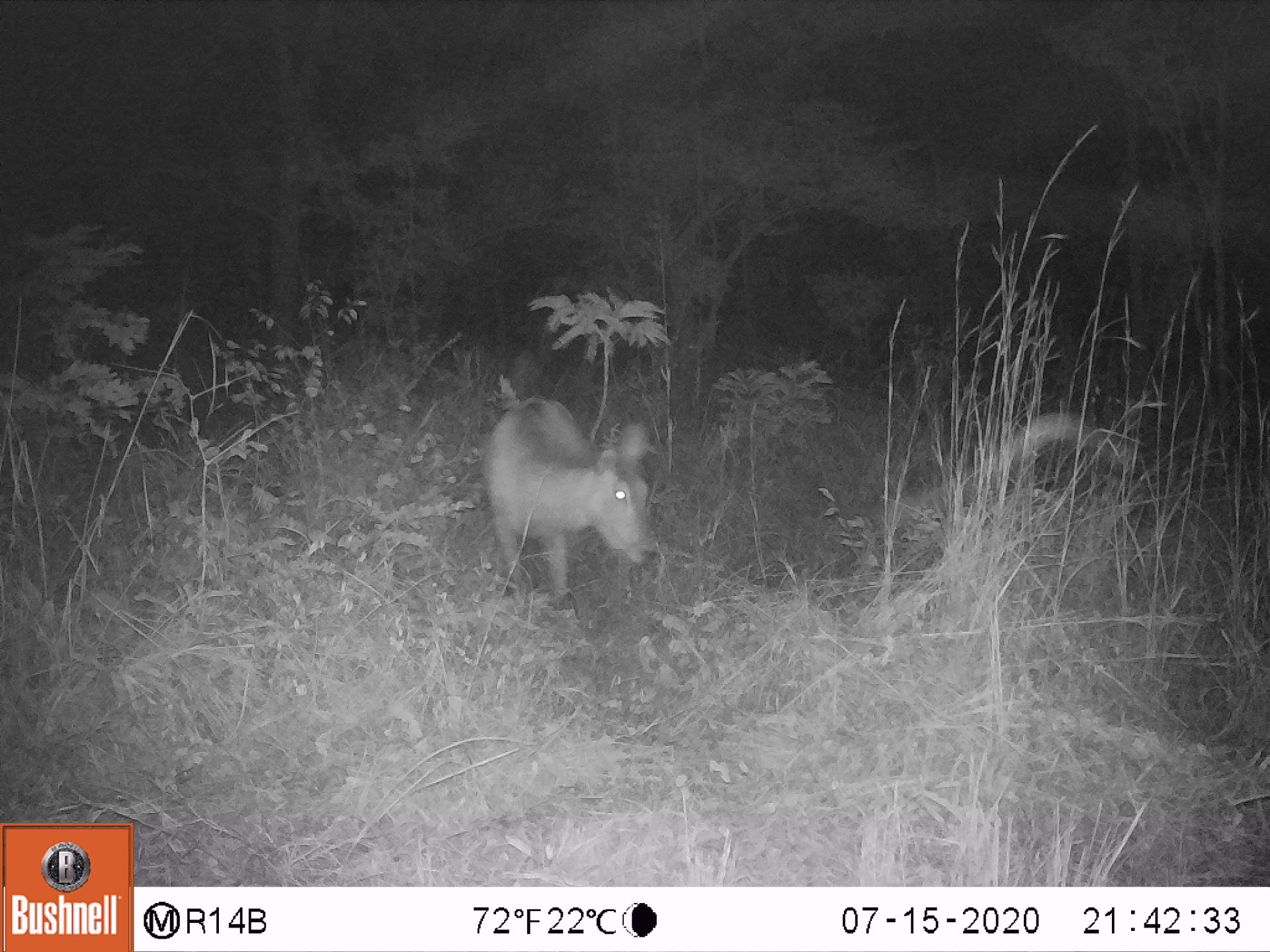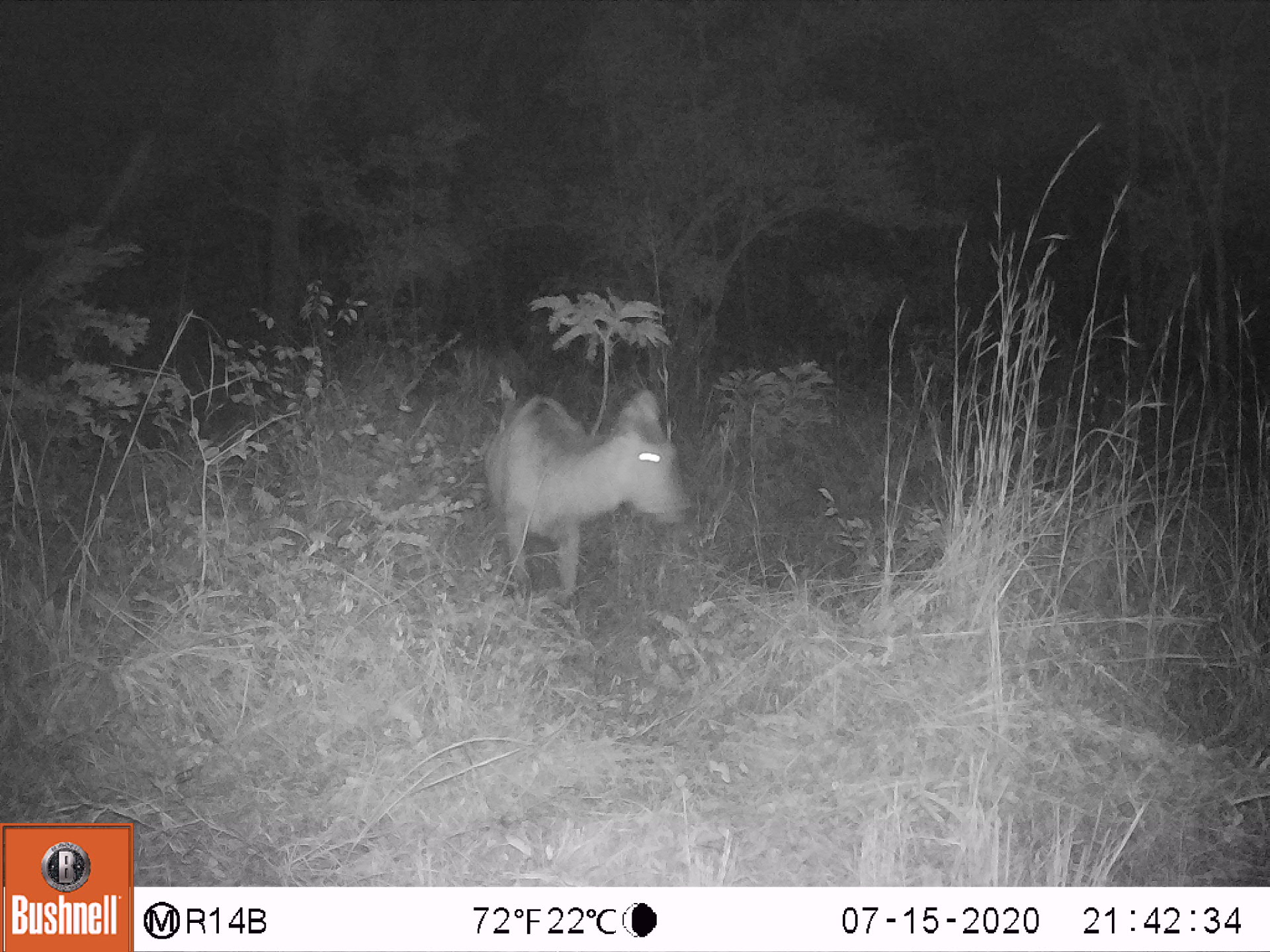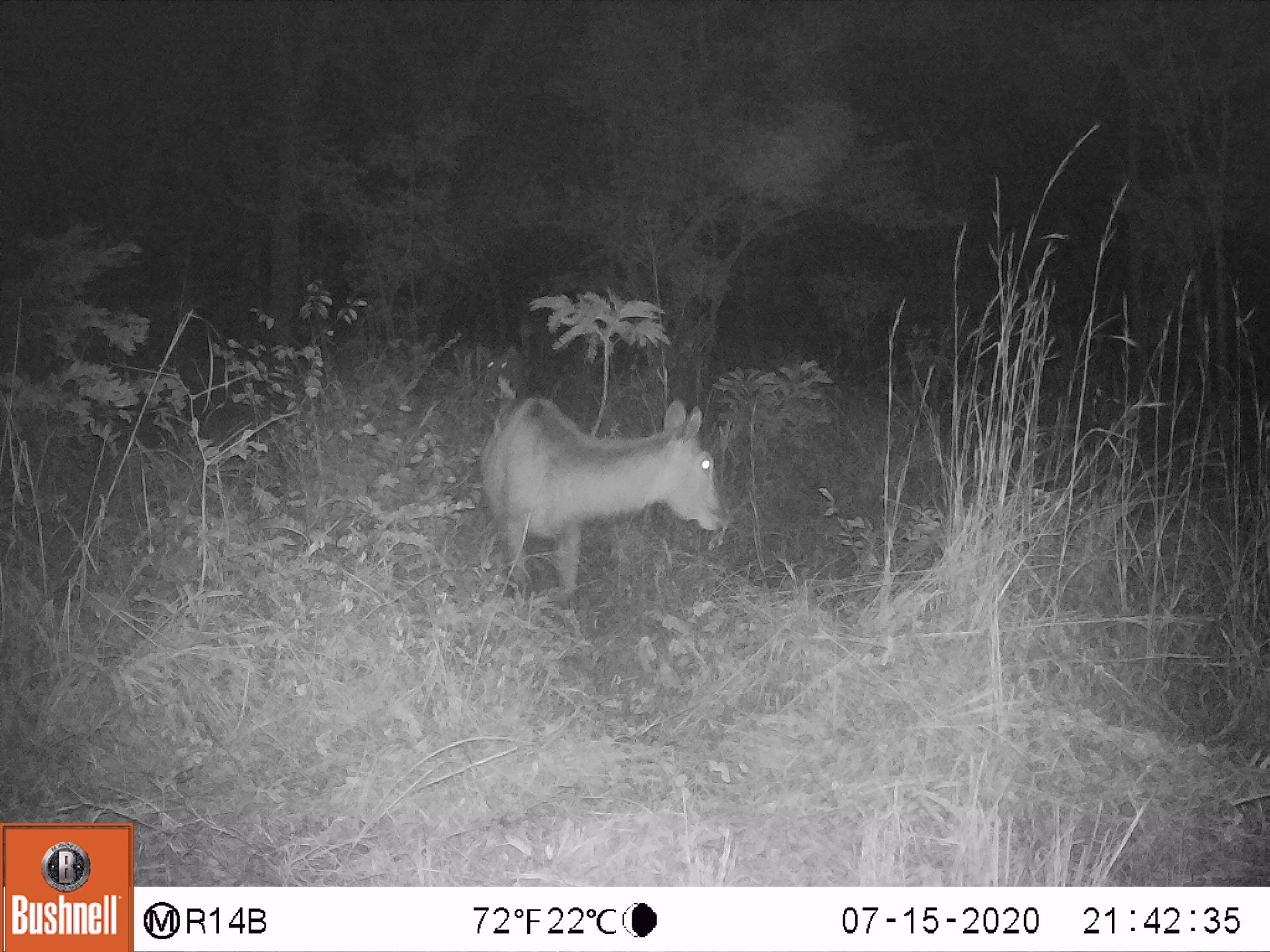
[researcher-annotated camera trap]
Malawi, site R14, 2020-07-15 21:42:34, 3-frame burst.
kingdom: Animalia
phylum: Chordata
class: Mammalia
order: Artiodactyla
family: Bovidae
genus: Kobus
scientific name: Kobus ellipsiprymnus ellipsiprymnus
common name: common waterbuck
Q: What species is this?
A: Common waterbuck (Kobus ellipsiprymnus ellipsiprymnus).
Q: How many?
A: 1.